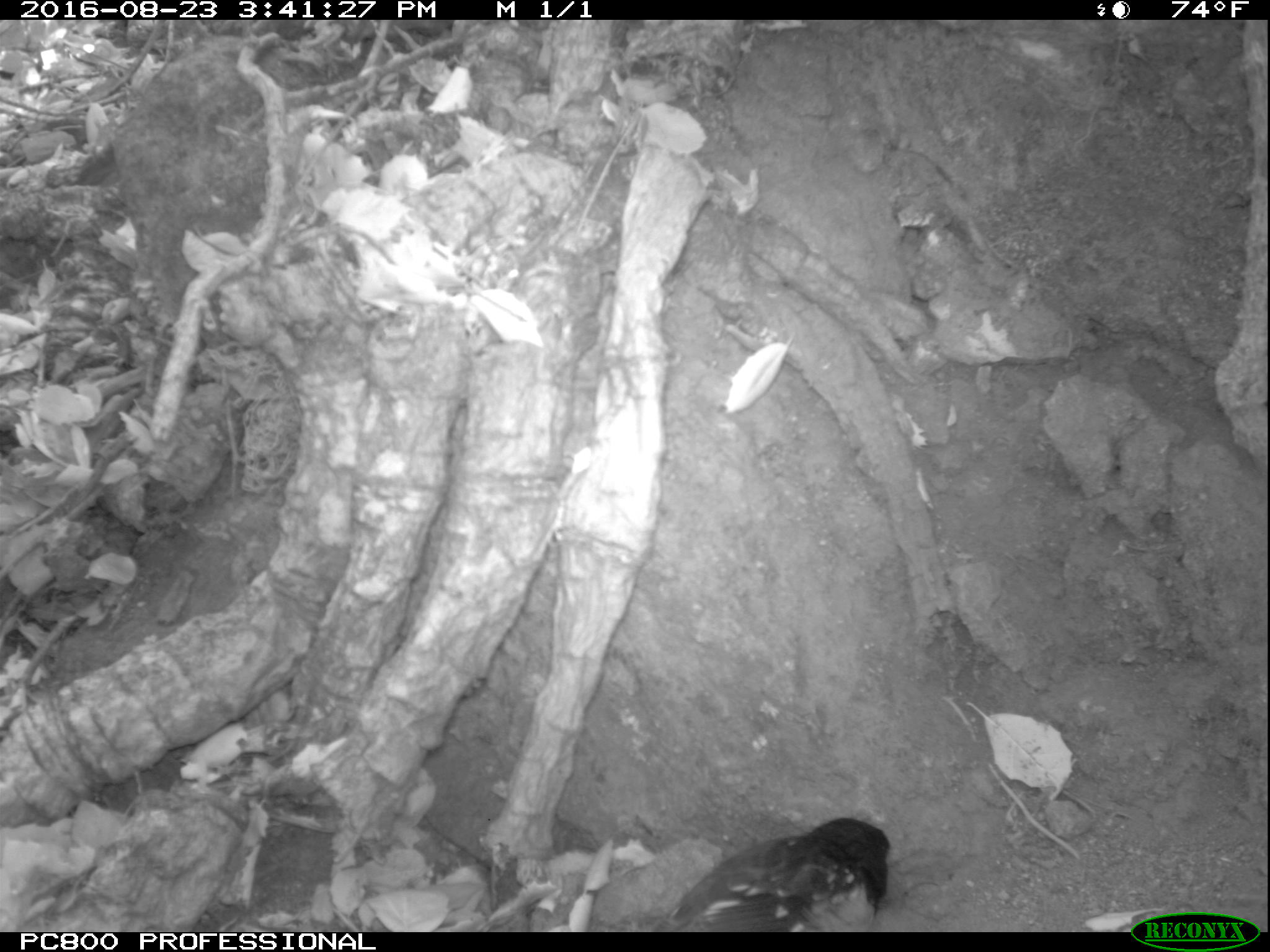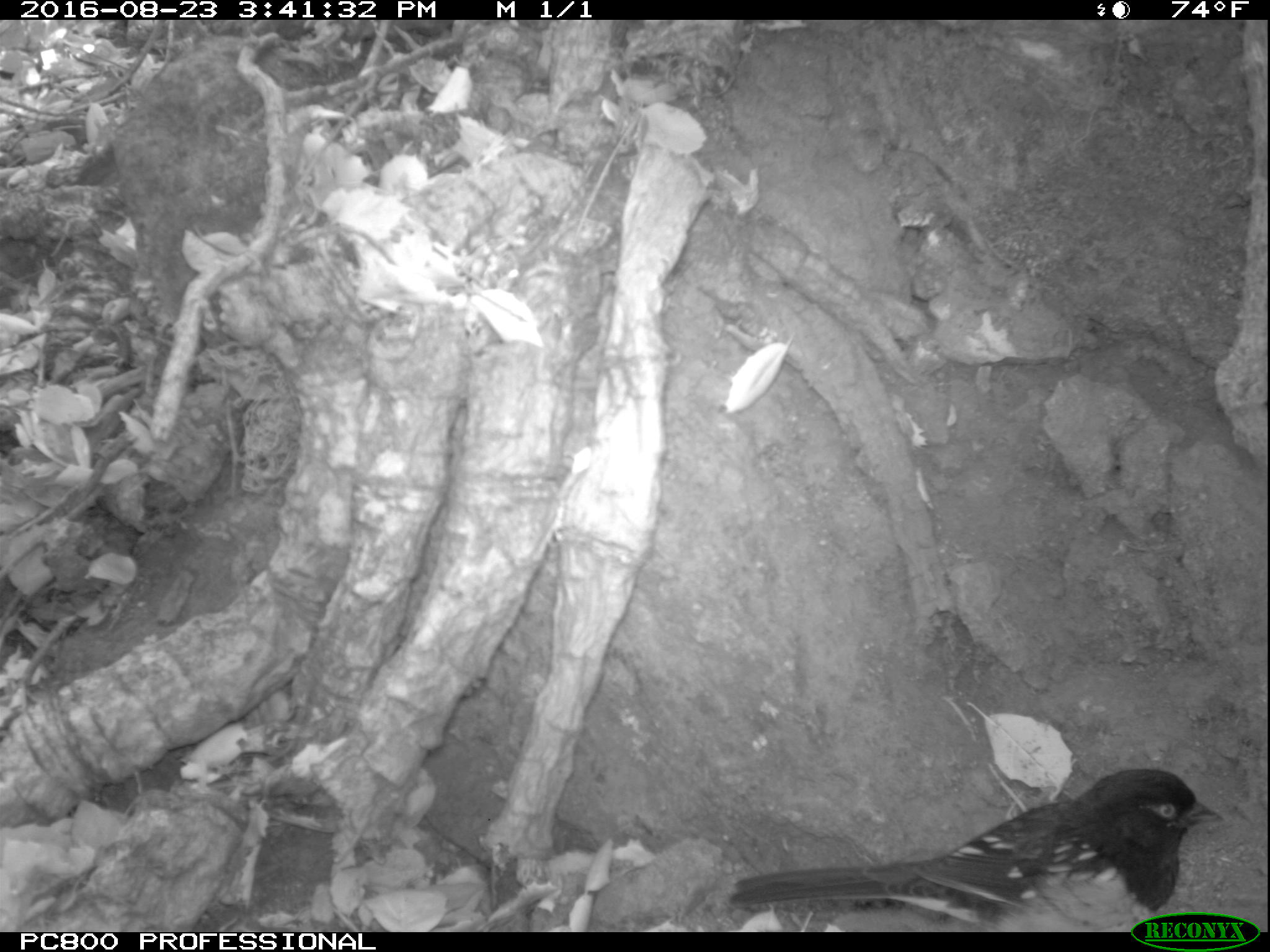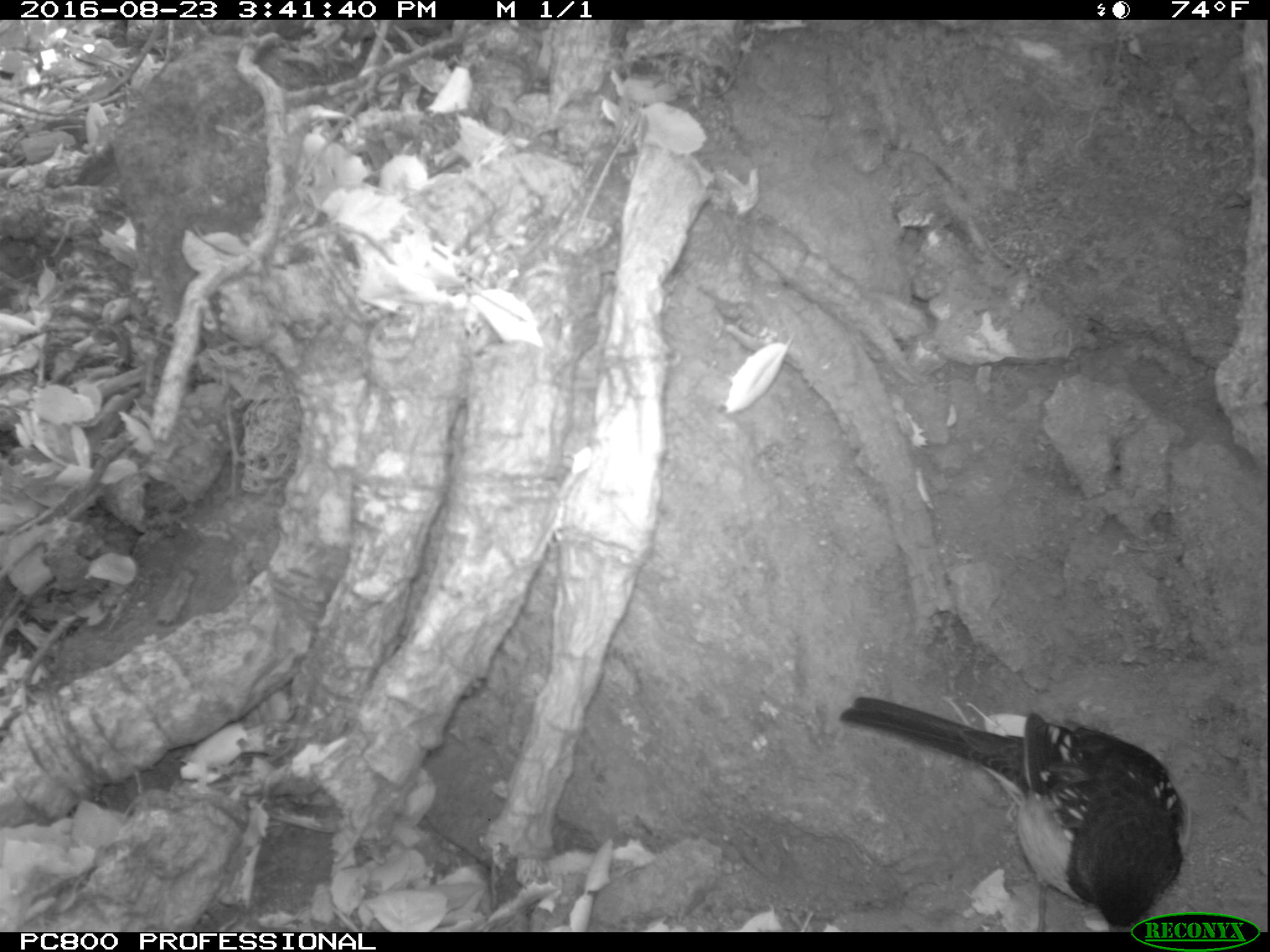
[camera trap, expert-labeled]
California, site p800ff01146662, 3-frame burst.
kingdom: Animalia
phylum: Chordata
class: Aves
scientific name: Aves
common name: bird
Bird (Aves).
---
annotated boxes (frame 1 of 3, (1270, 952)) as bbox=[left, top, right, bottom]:
bird: bbox=[651, 818, 890, 932]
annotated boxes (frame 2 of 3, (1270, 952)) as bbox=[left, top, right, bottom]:
bird: bbox=[727, 767, 1223, 930]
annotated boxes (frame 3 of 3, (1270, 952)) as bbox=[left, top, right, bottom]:
bird: bbox=[840, 695, 1191, 931]